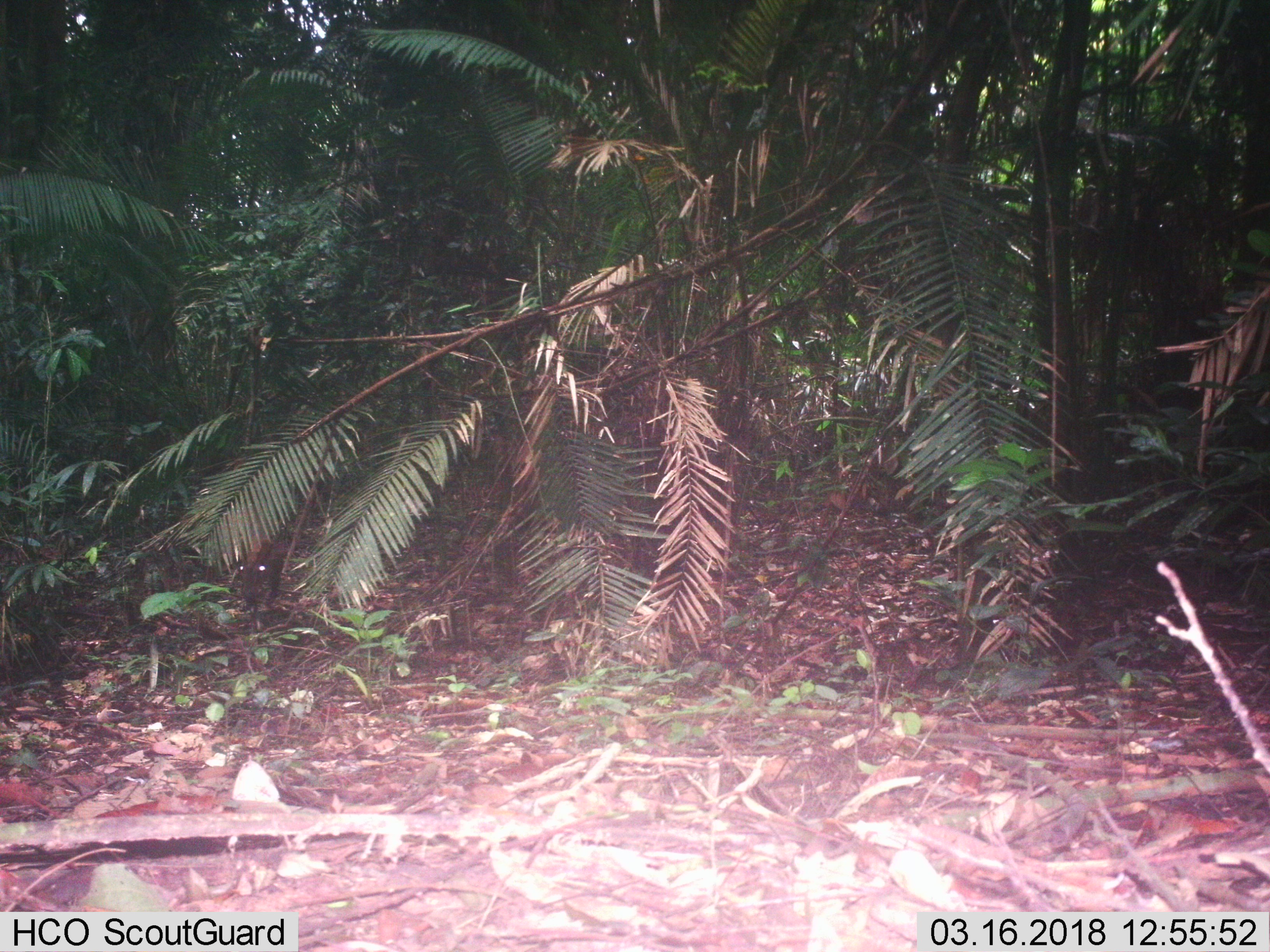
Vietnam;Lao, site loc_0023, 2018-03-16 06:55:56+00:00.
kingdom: Animalia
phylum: Chordata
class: Mammalia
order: Artiodactyla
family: Cervidae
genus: Muntiacus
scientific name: Muntiacus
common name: muntjacs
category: unidentified muntjac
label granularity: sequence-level